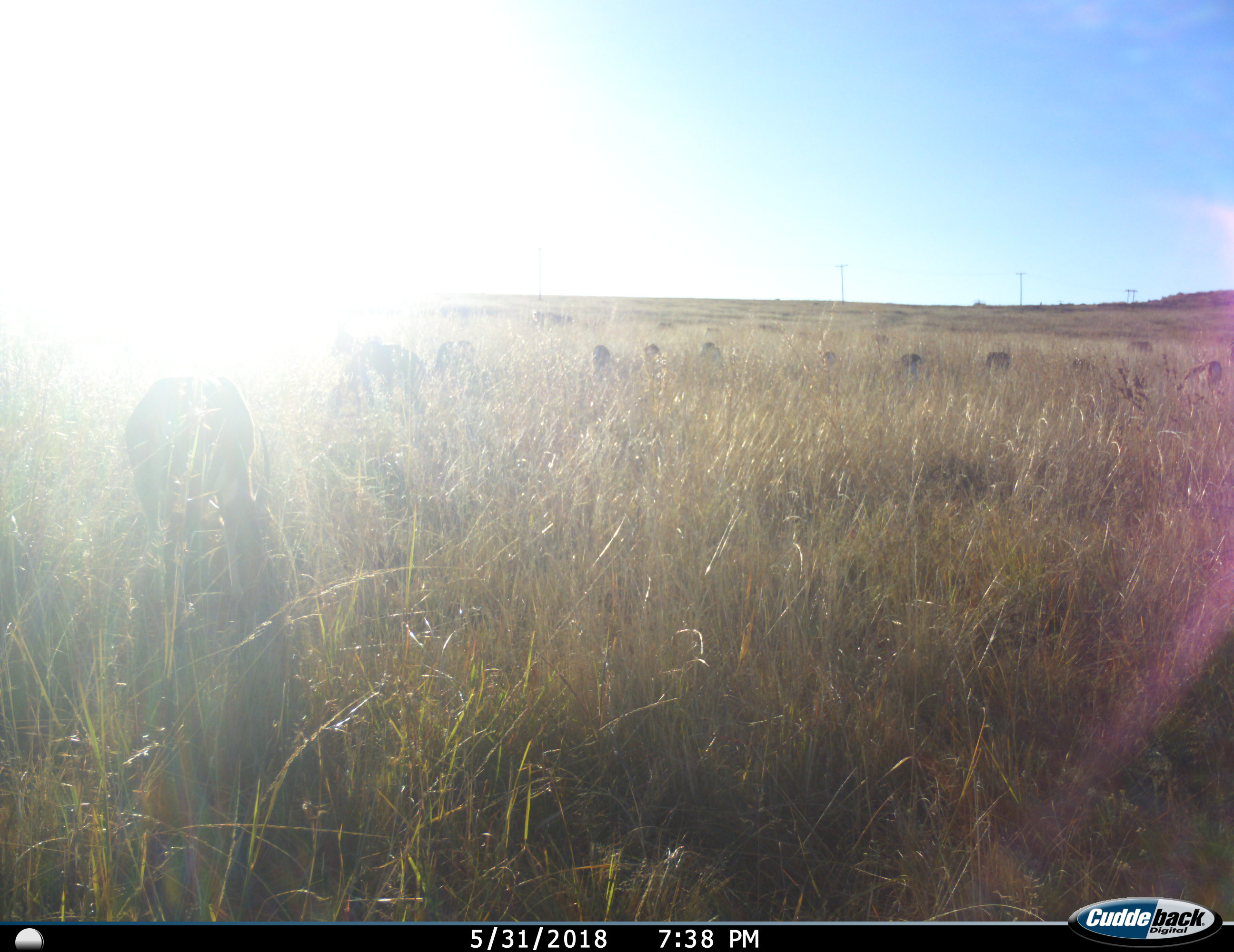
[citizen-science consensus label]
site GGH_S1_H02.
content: unidentified animal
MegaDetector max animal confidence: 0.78